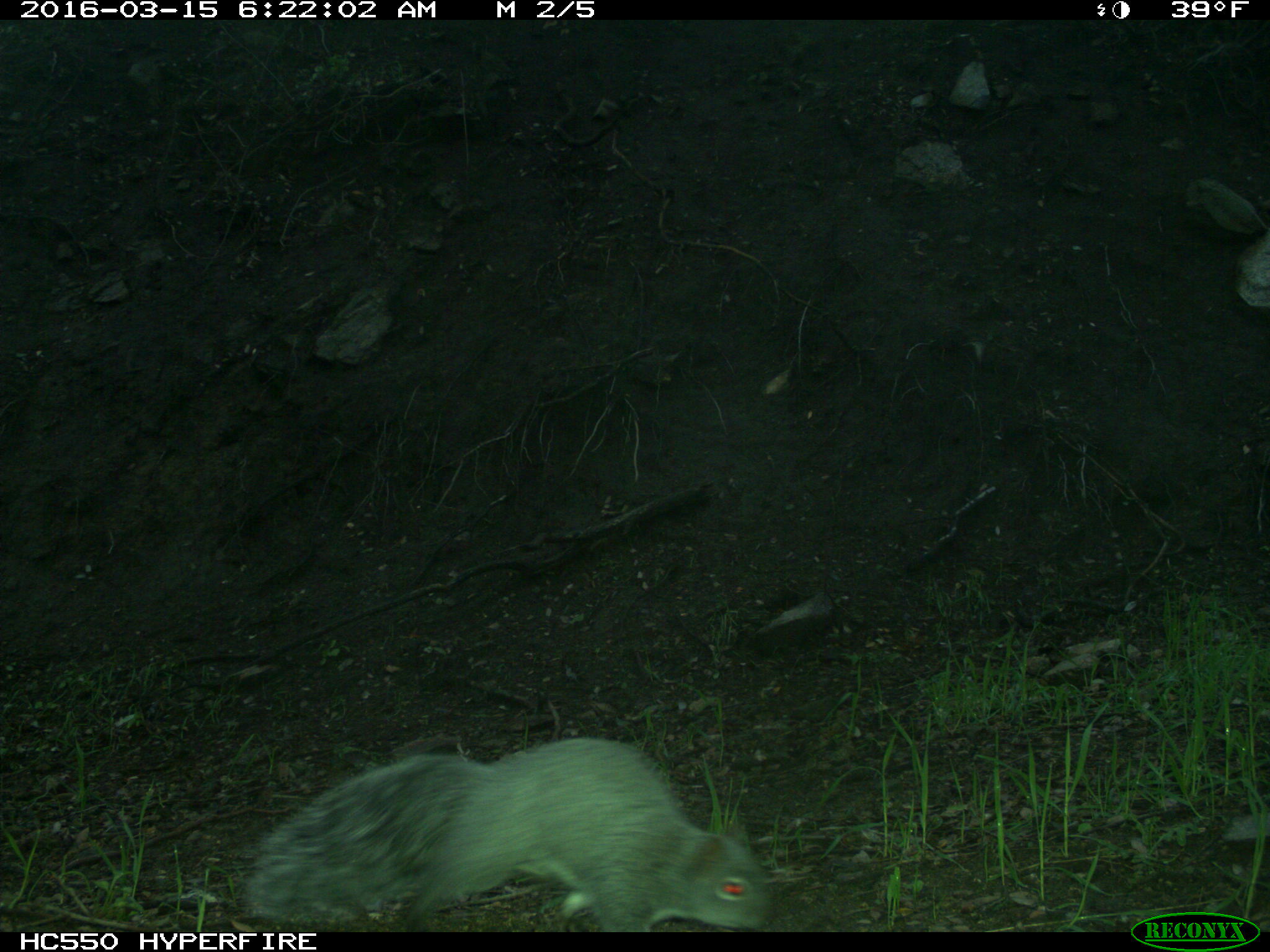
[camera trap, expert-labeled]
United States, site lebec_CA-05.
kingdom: Animalia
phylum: Chordata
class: Mammalia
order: Rodentia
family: Sciuridae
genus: Sciurus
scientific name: Sciurus carolinensis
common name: eastern gray squirrel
Sciurus carolinensis (eastern gray squirrel).